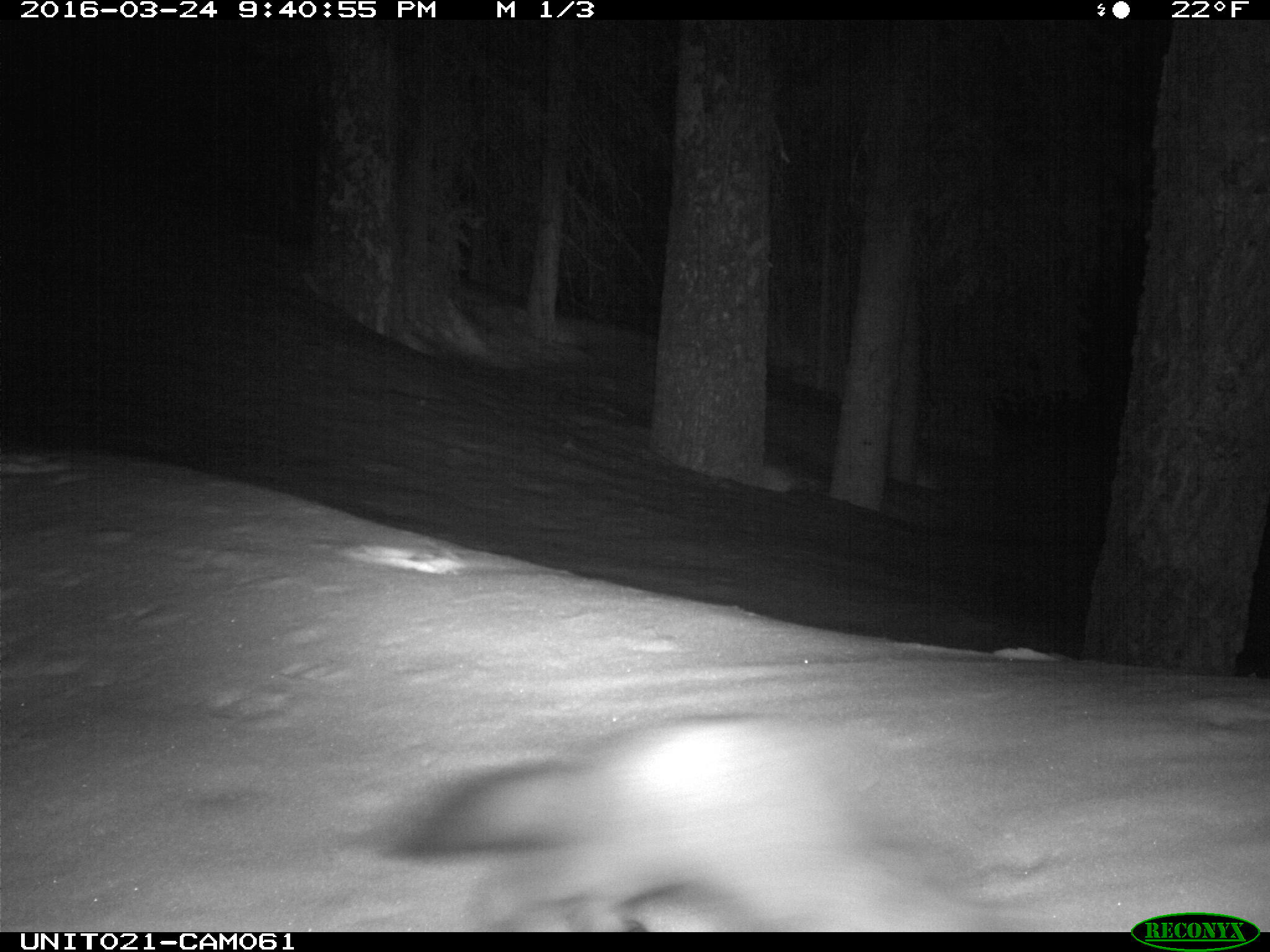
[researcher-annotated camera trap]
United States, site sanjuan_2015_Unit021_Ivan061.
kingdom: Animalia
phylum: Chordata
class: Mammalia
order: Carnivora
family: Mustelidae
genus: Martes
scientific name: Martes americana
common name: american marten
Martes americana (american marten).